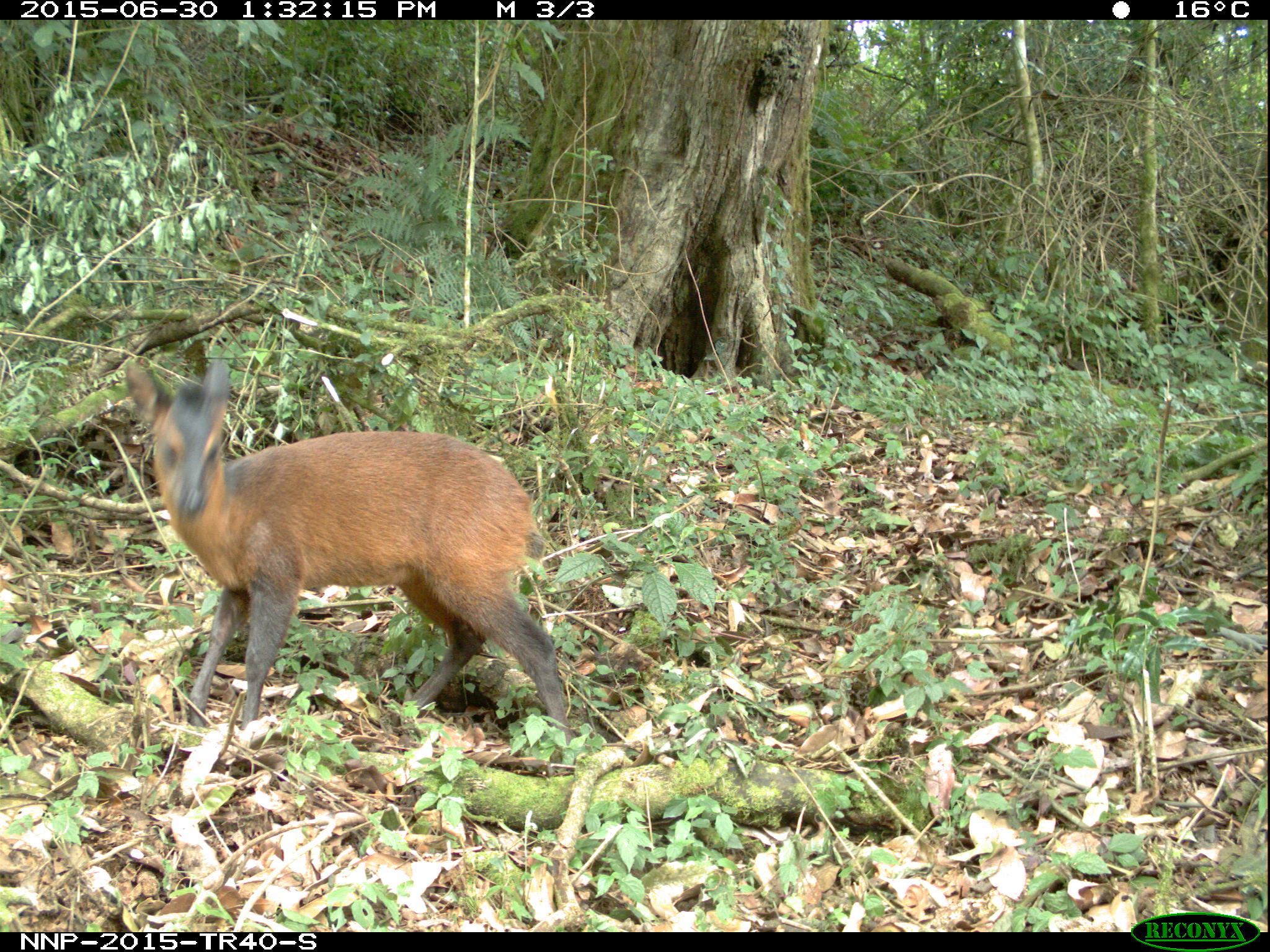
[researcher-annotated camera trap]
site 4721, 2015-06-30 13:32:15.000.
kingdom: Animalia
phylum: Chordata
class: Mammalia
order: Artiodactyla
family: Bovidae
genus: Cephalophus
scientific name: Cephalophus nigrifrons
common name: black-fronted duiker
Cephalophus nigrifrons (black-fronted duiker), count 1.